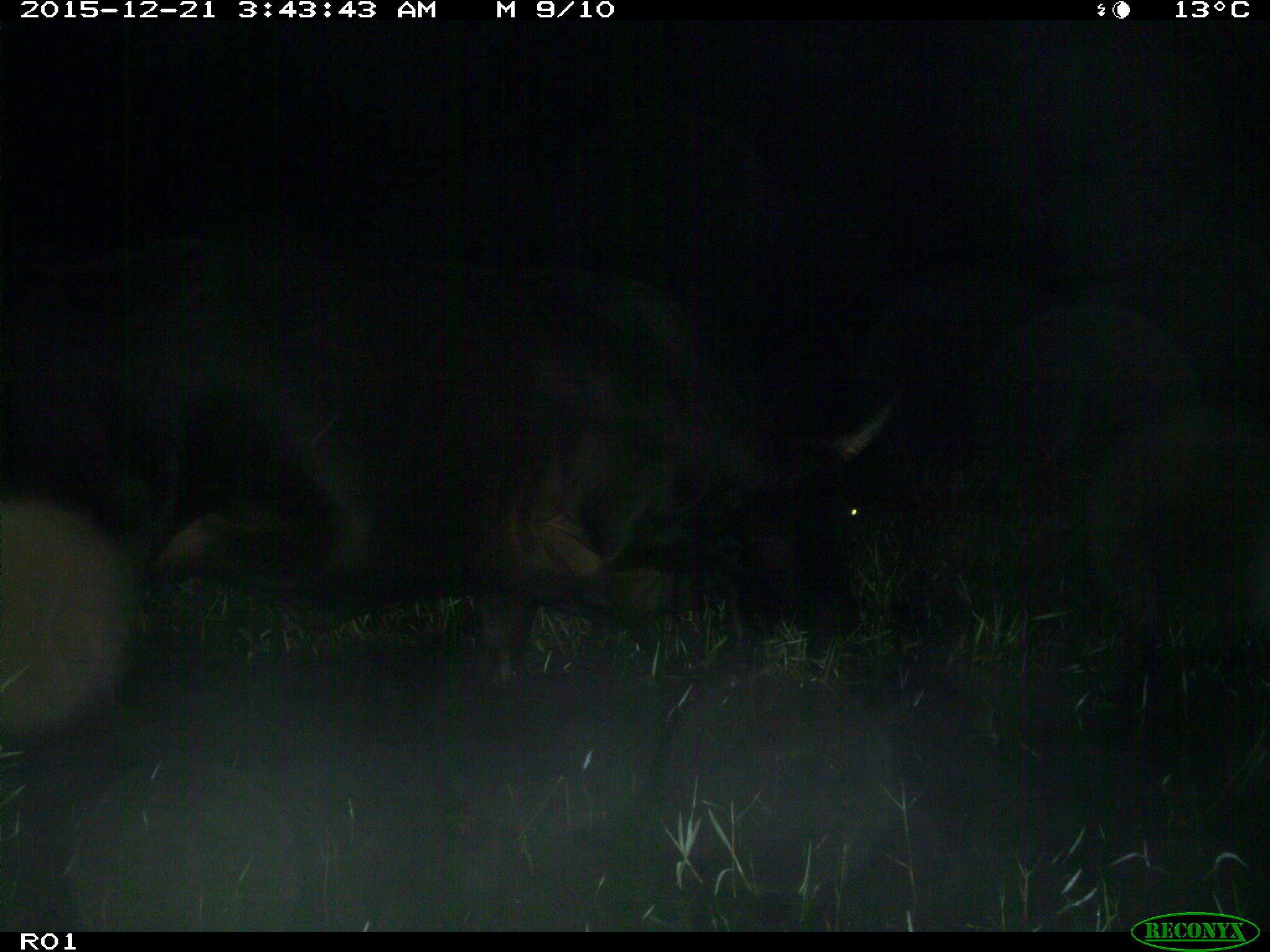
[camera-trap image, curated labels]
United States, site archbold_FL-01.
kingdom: Animalia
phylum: Chordata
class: Mammalia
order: Artiodactyla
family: Bovidae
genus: Bos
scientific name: Bos taurus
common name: domestic cow